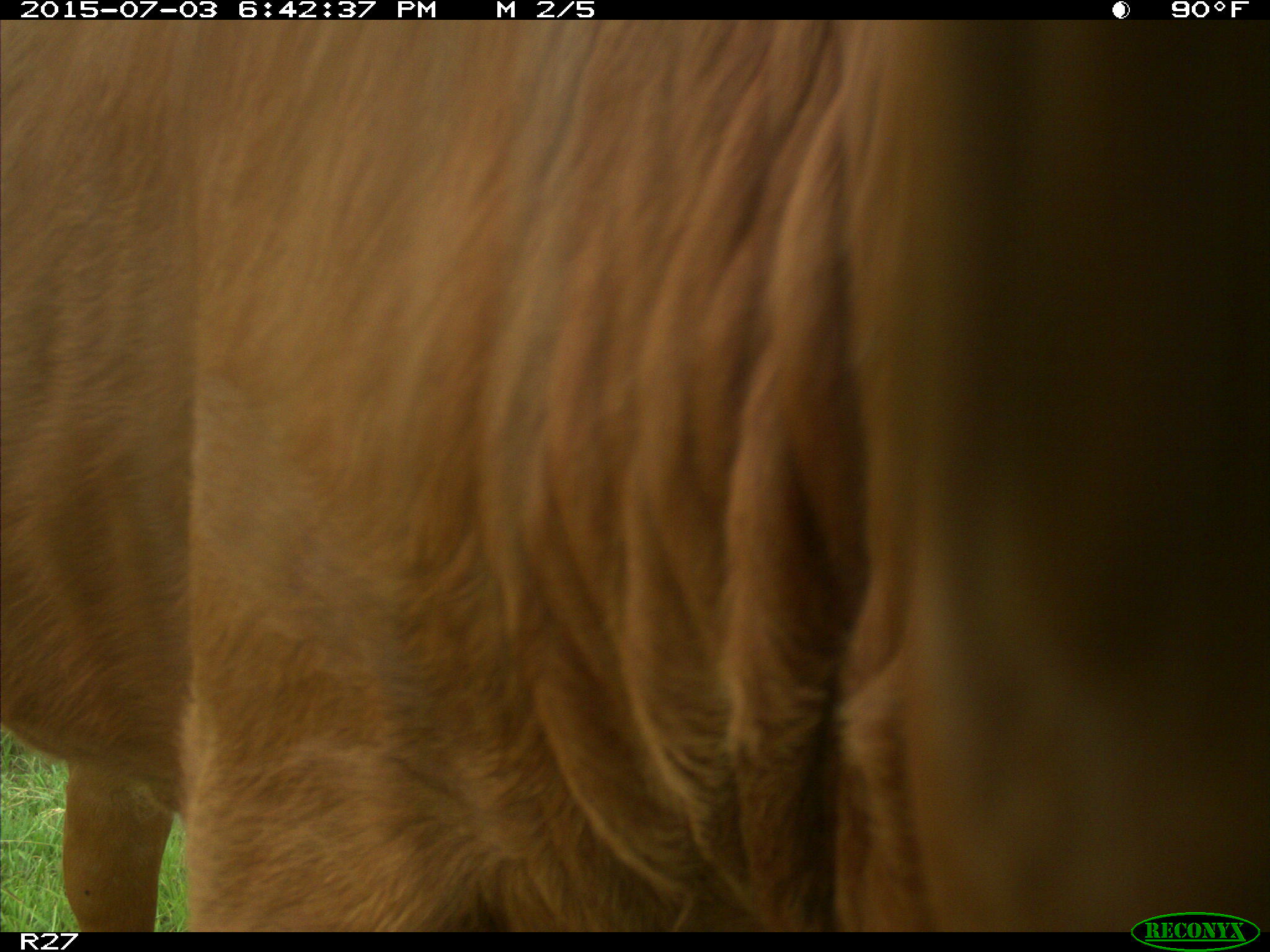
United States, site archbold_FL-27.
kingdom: Animalia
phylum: Chordata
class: Mammalia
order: Artiodactyla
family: Bovidae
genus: Bos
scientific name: Bos taurus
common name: domestic cow